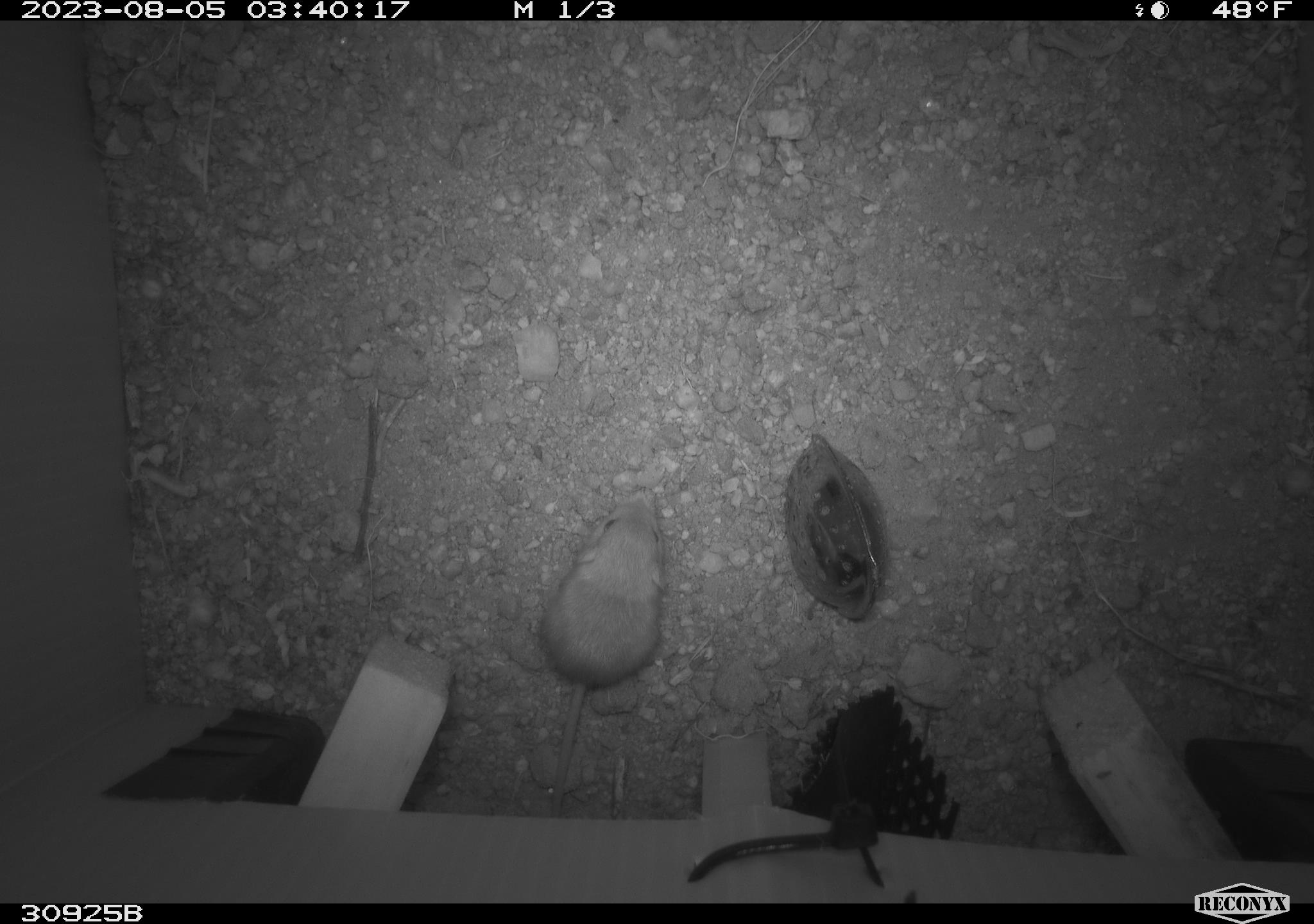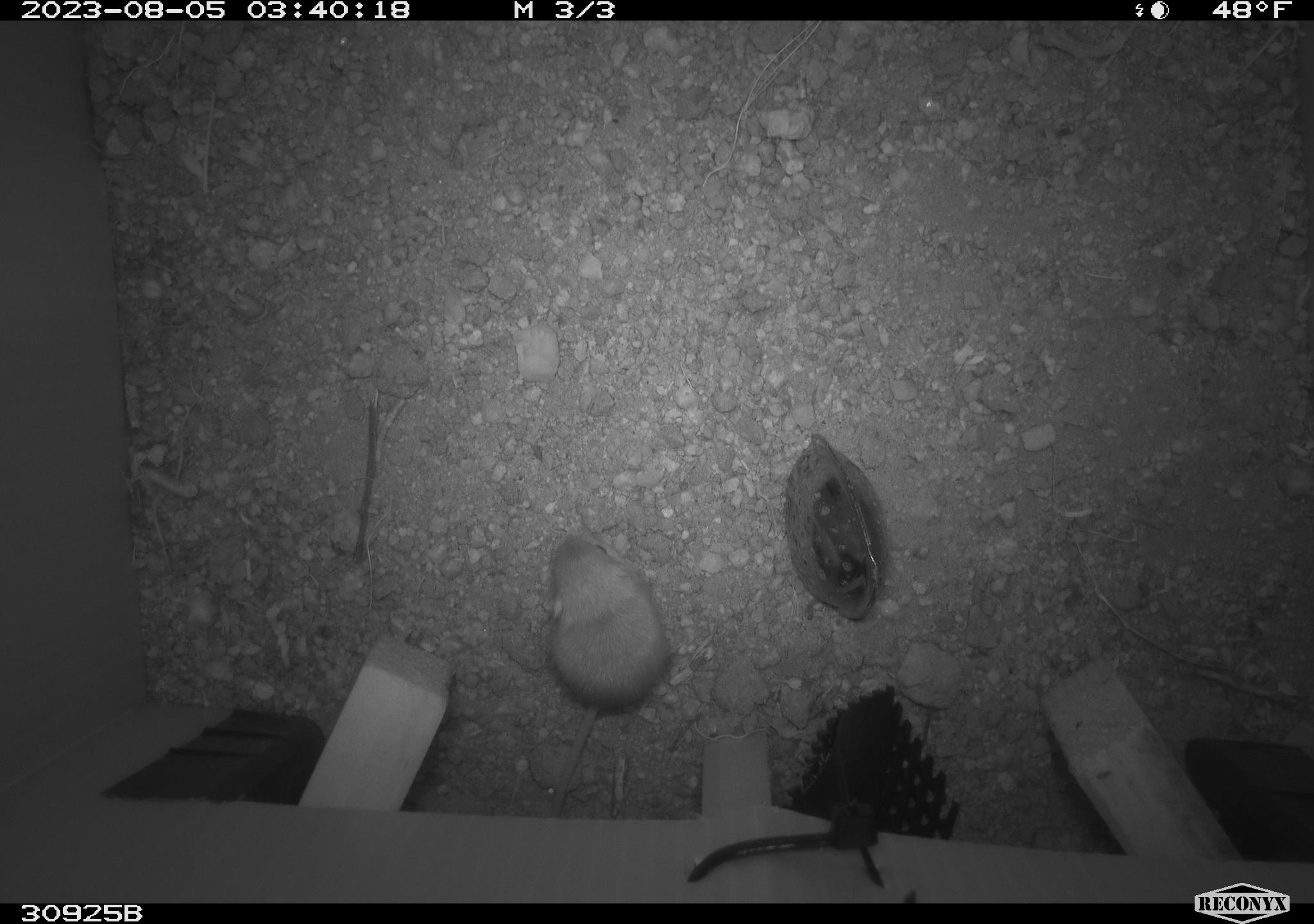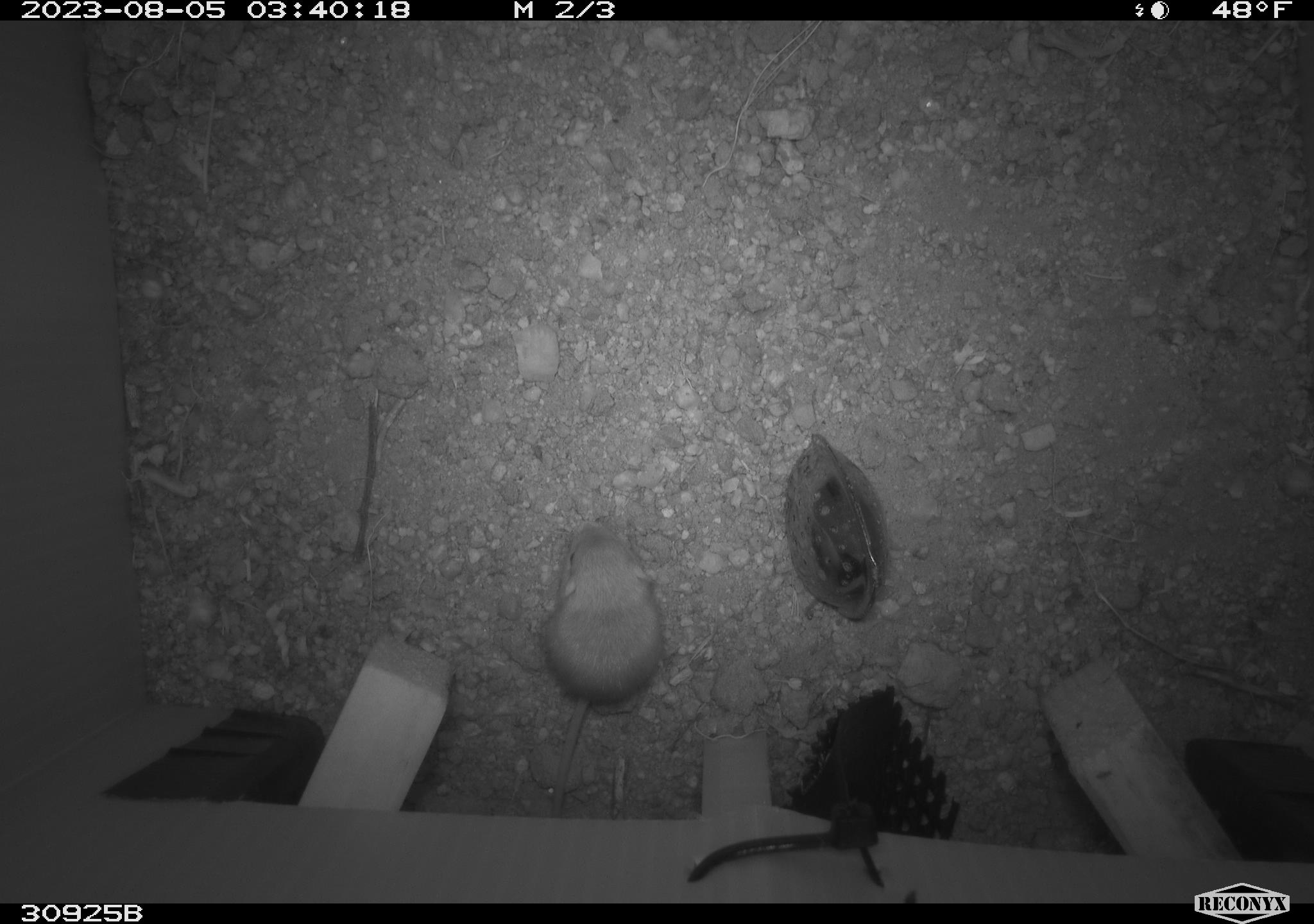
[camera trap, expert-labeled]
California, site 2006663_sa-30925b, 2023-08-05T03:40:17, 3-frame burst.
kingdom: Animalia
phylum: Chordata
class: Mammalia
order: Rodentia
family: Heteromyidae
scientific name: Heteromyidae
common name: kangaroo rats and pocket mice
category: heteromyidae family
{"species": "heteromyidae family (kangaroo rats and pocket mice) (Heteromyidae)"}